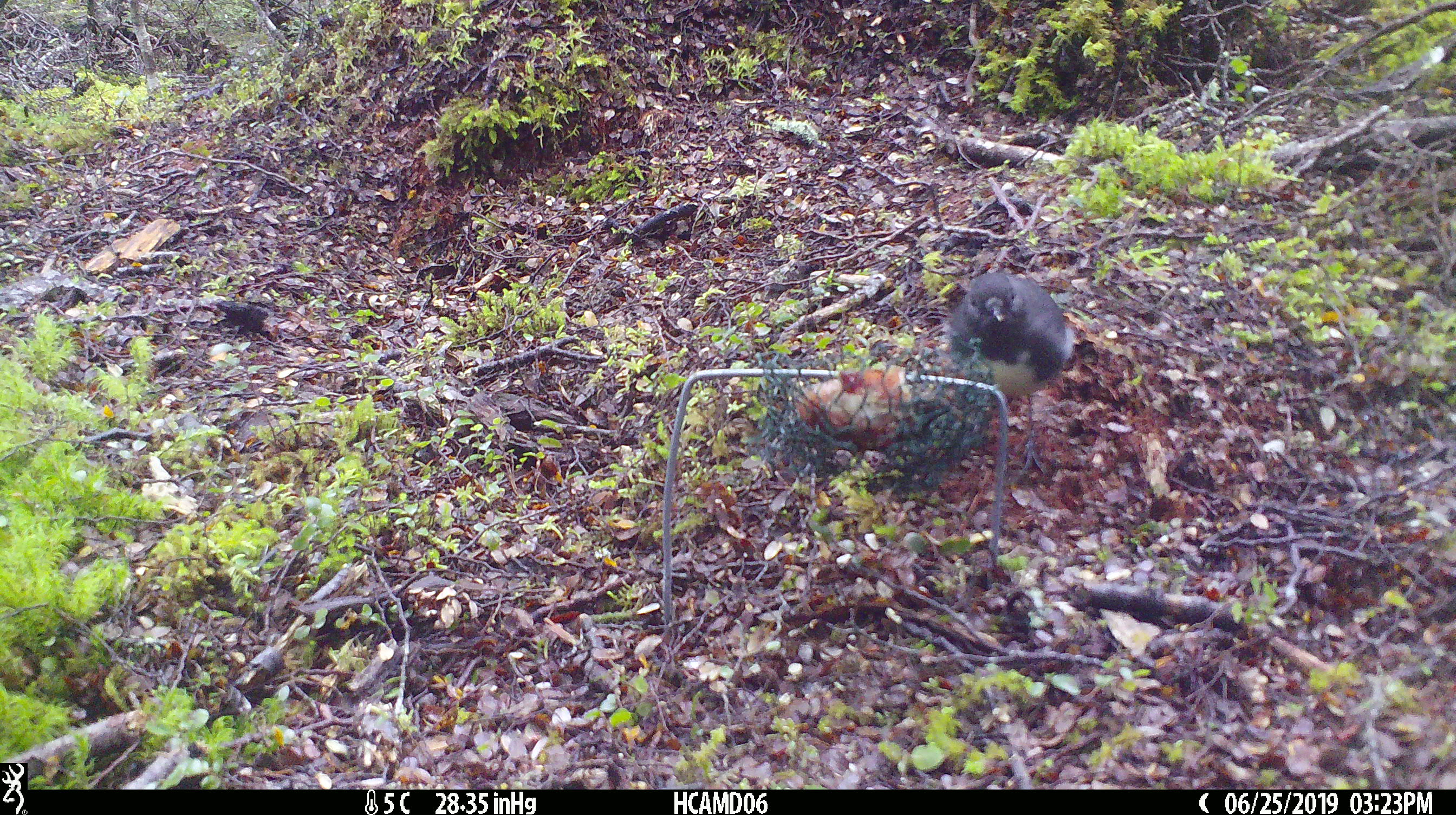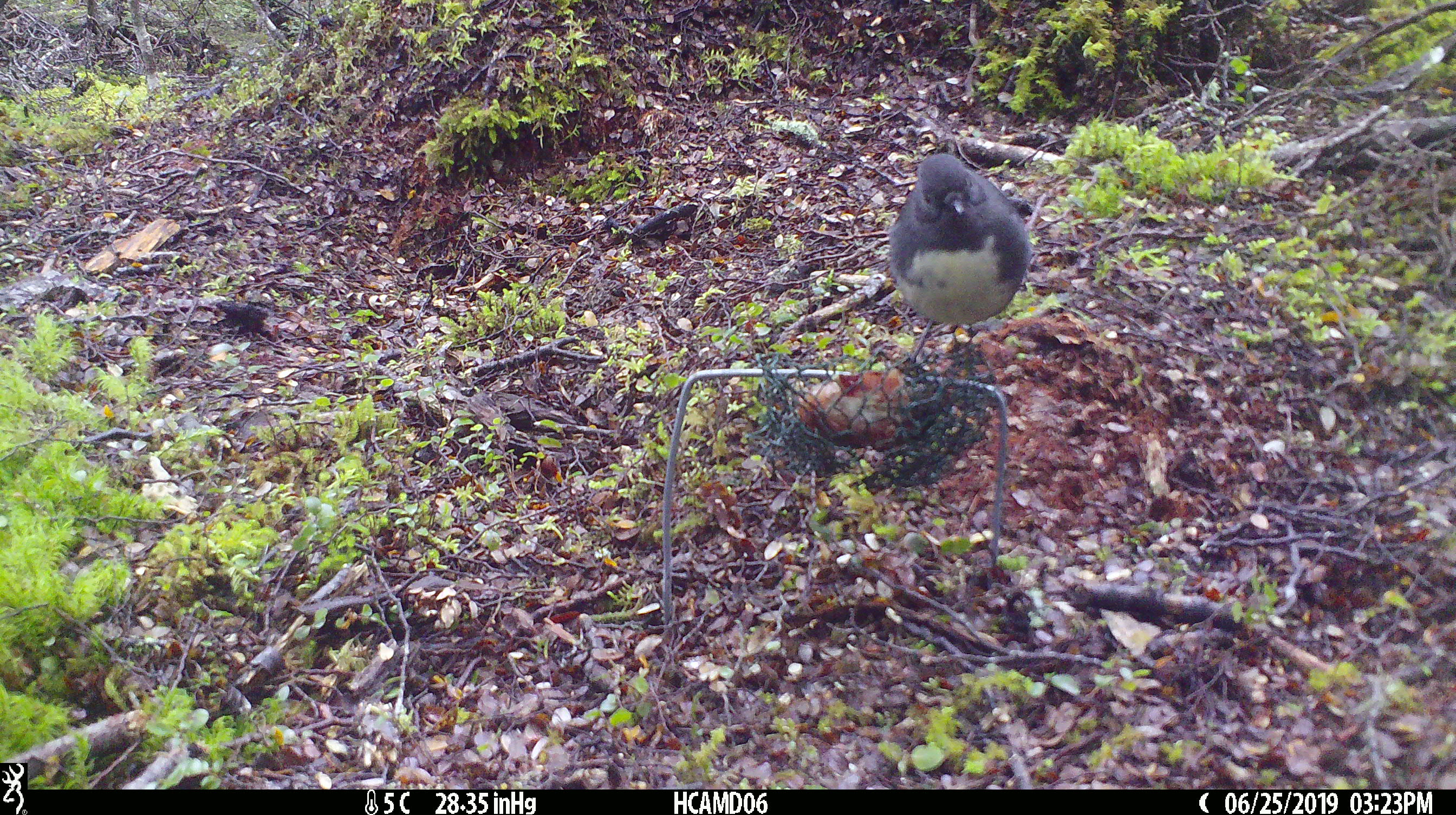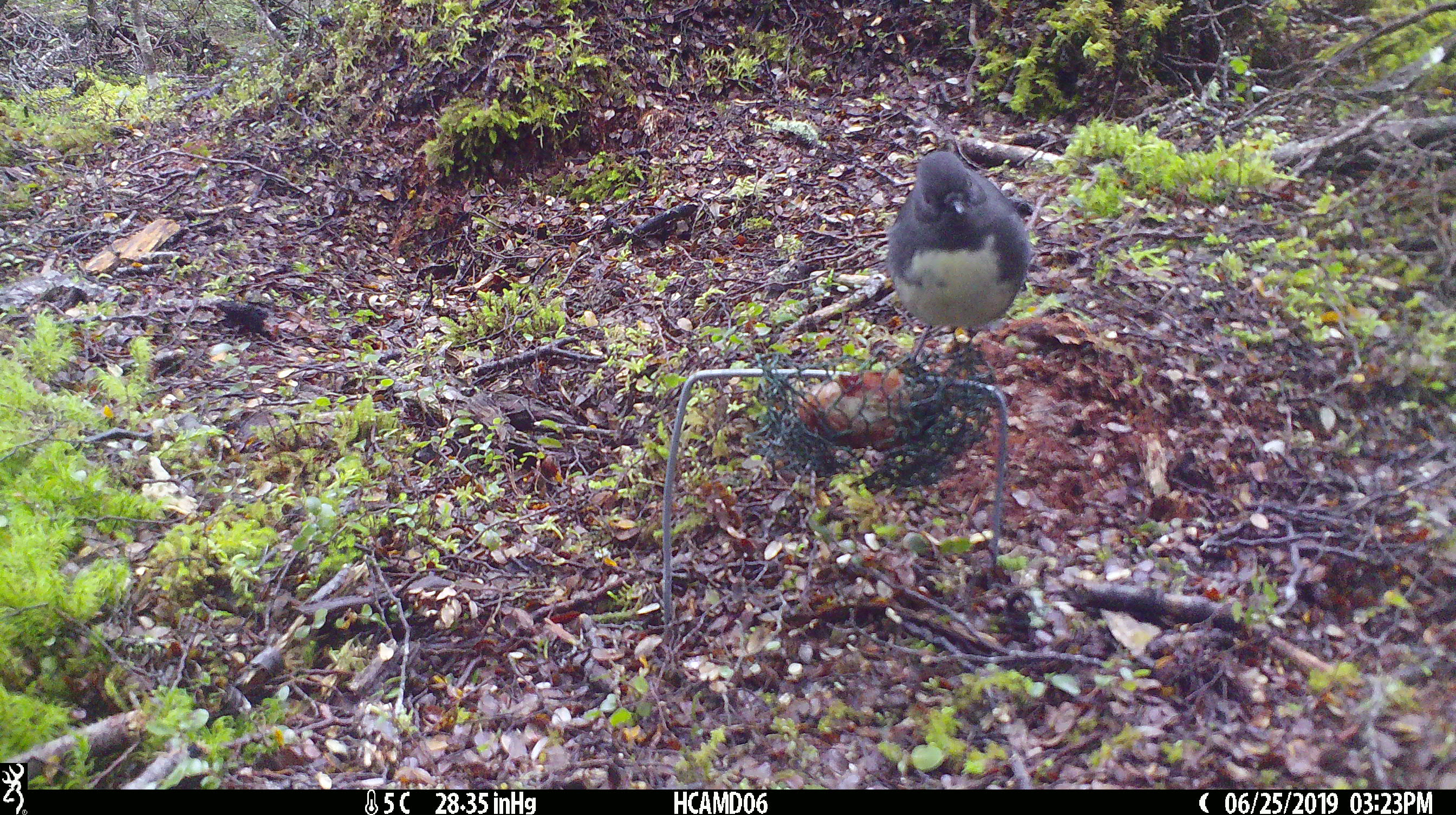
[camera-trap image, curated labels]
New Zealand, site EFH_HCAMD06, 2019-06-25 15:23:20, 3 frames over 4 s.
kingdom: Animalia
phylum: Chordata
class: Aves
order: Passeriformes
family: Petroicidae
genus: Petroica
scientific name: Petroica australis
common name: new zealand robin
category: robin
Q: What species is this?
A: Robin (new zealand robin) (Petroica australis).